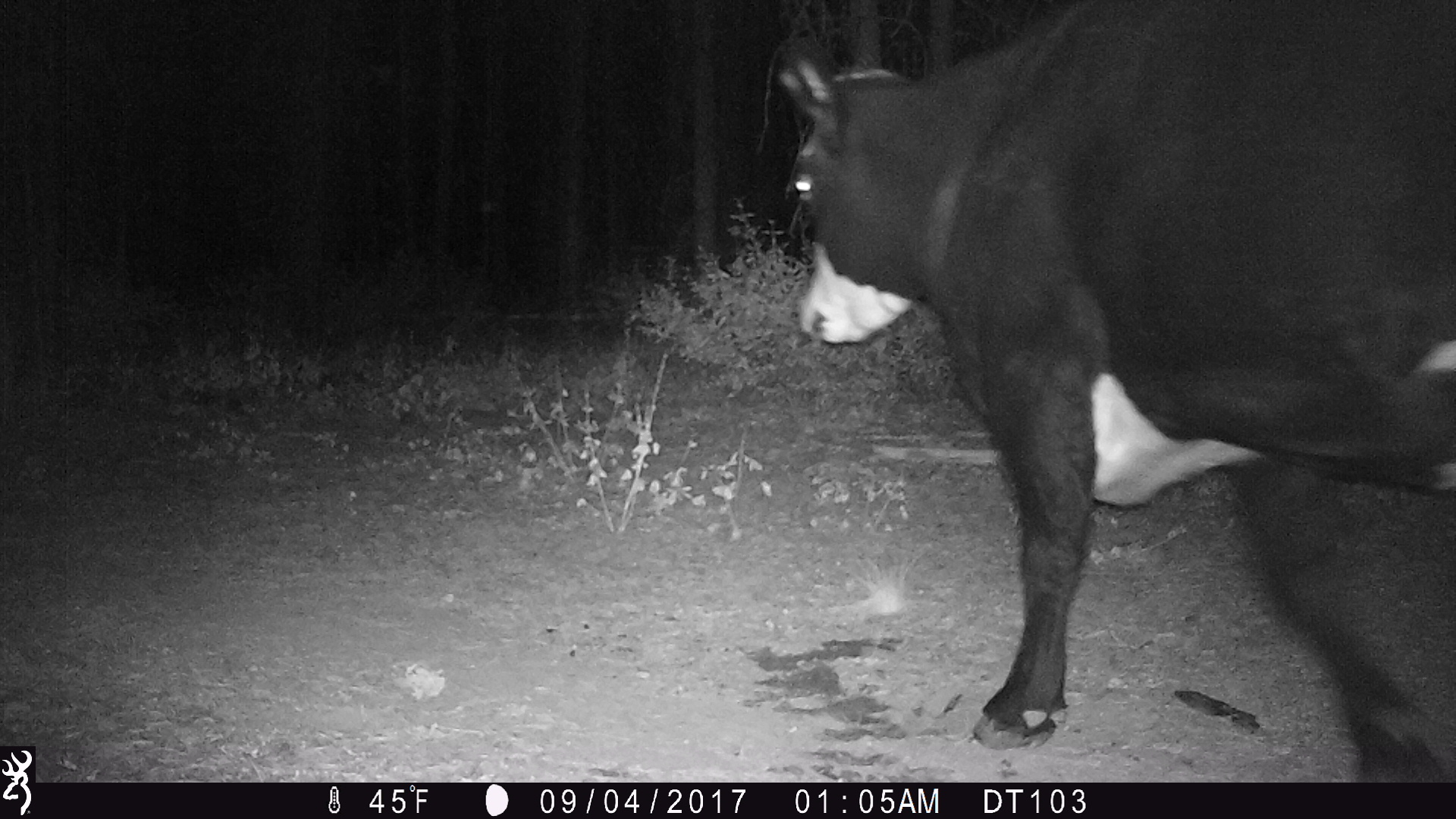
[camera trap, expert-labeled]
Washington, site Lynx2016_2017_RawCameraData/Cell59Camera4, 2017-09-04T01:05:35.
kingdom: Animalia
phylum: Chordata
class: Mammalia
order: Artiodactyla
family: Bovidae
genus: Bos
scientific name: Bos taurus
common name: domestic cattle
Domestic cattle (Bos taurus). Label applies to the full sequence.